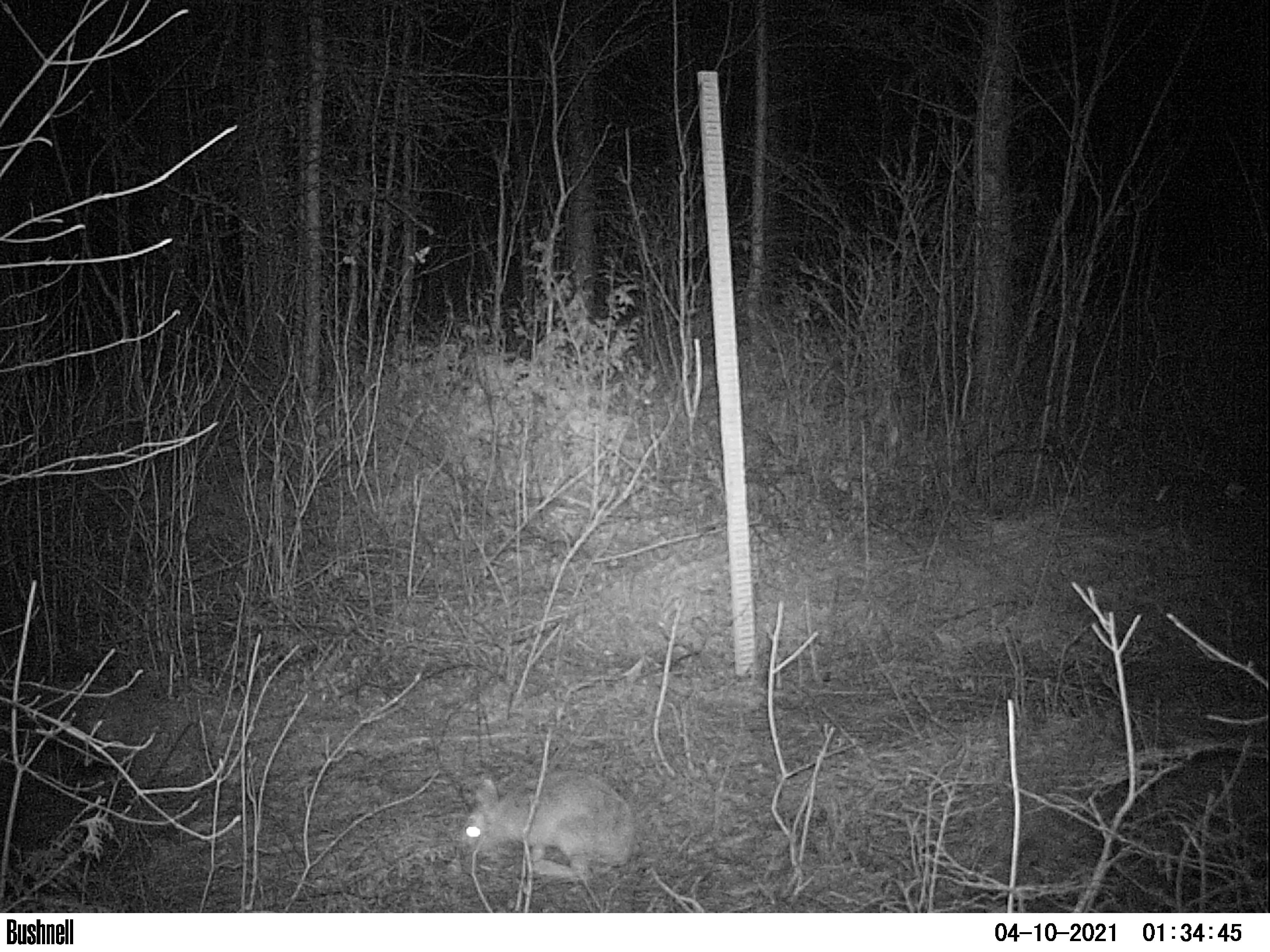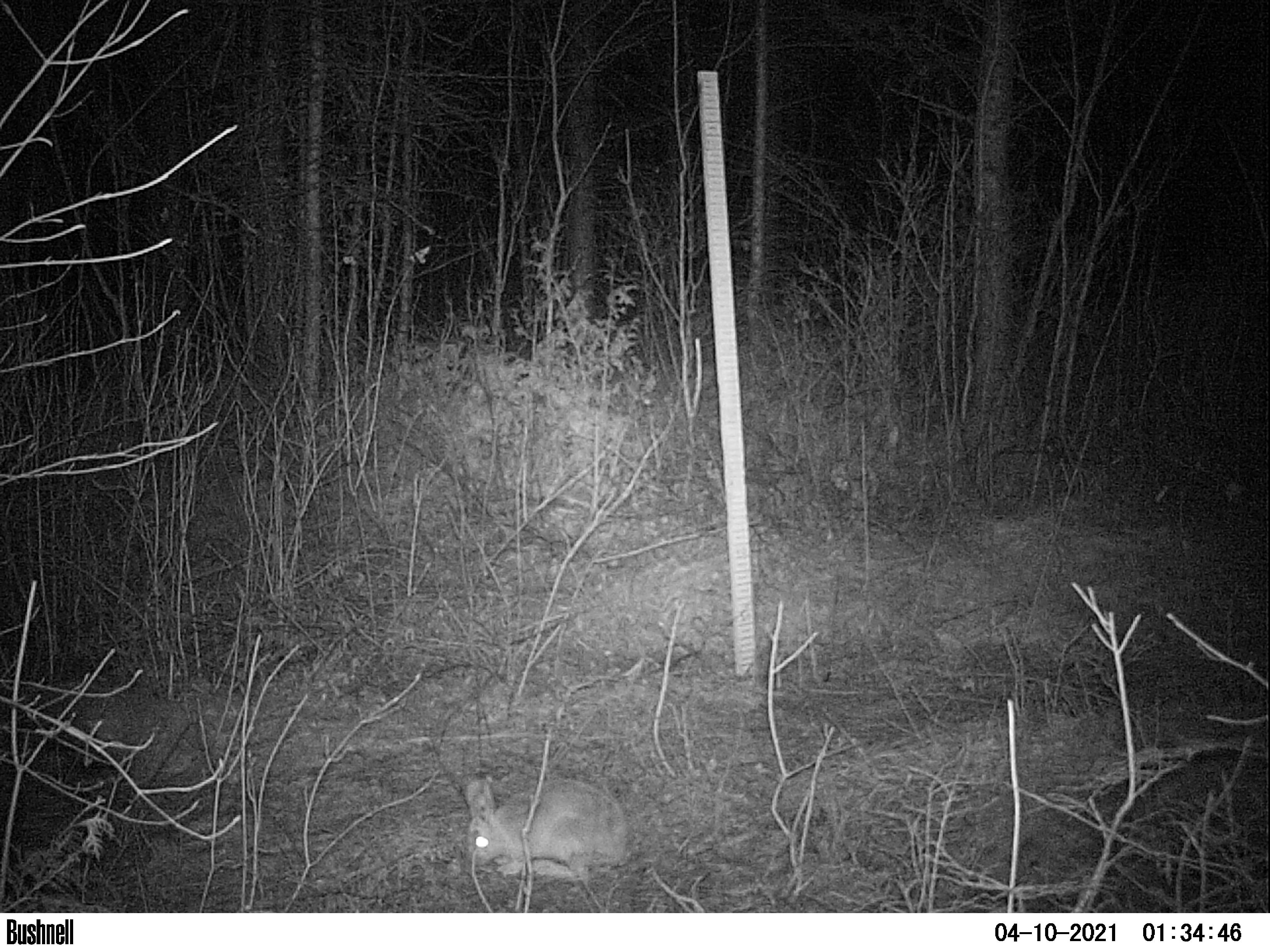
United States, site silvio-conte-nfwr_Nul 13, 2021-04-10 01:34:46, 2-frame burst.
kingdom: Animalia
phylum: Chordata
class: Mammalia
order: Lagomorpha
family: Leporidae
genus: Lepus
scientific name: Lepus americanus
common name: snowshoe hare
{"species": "snowshoe hare (Lepus americanus)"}